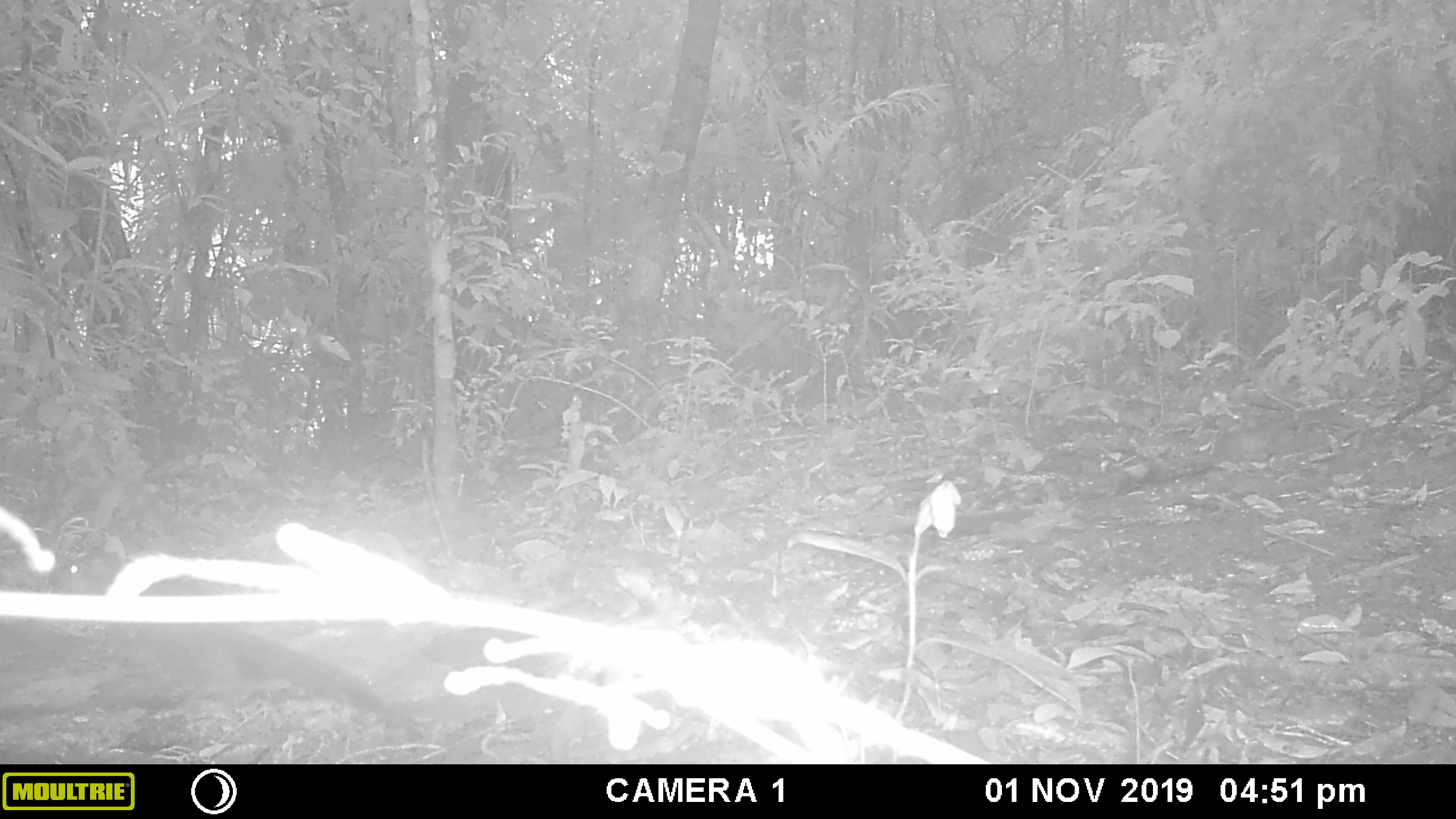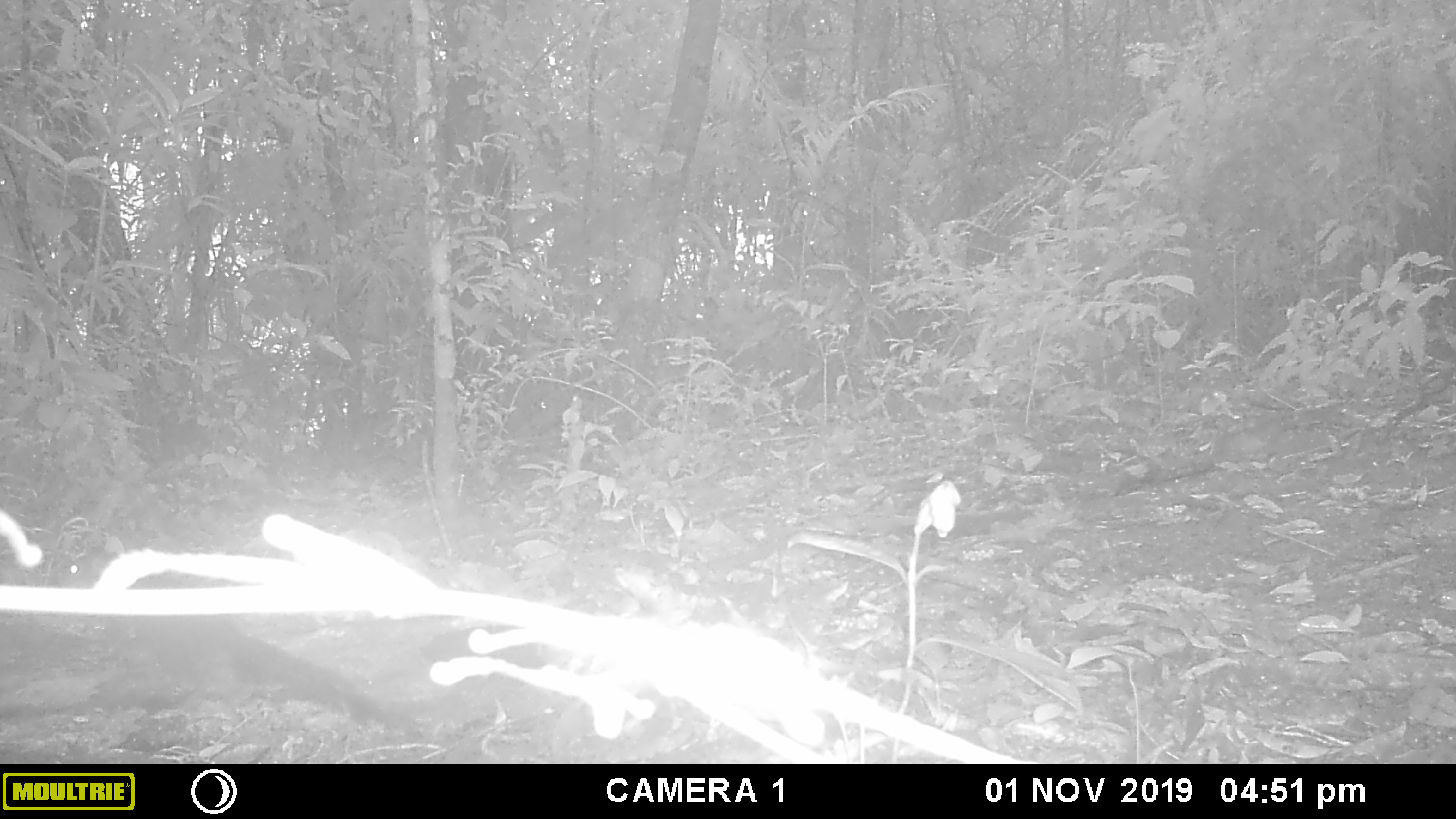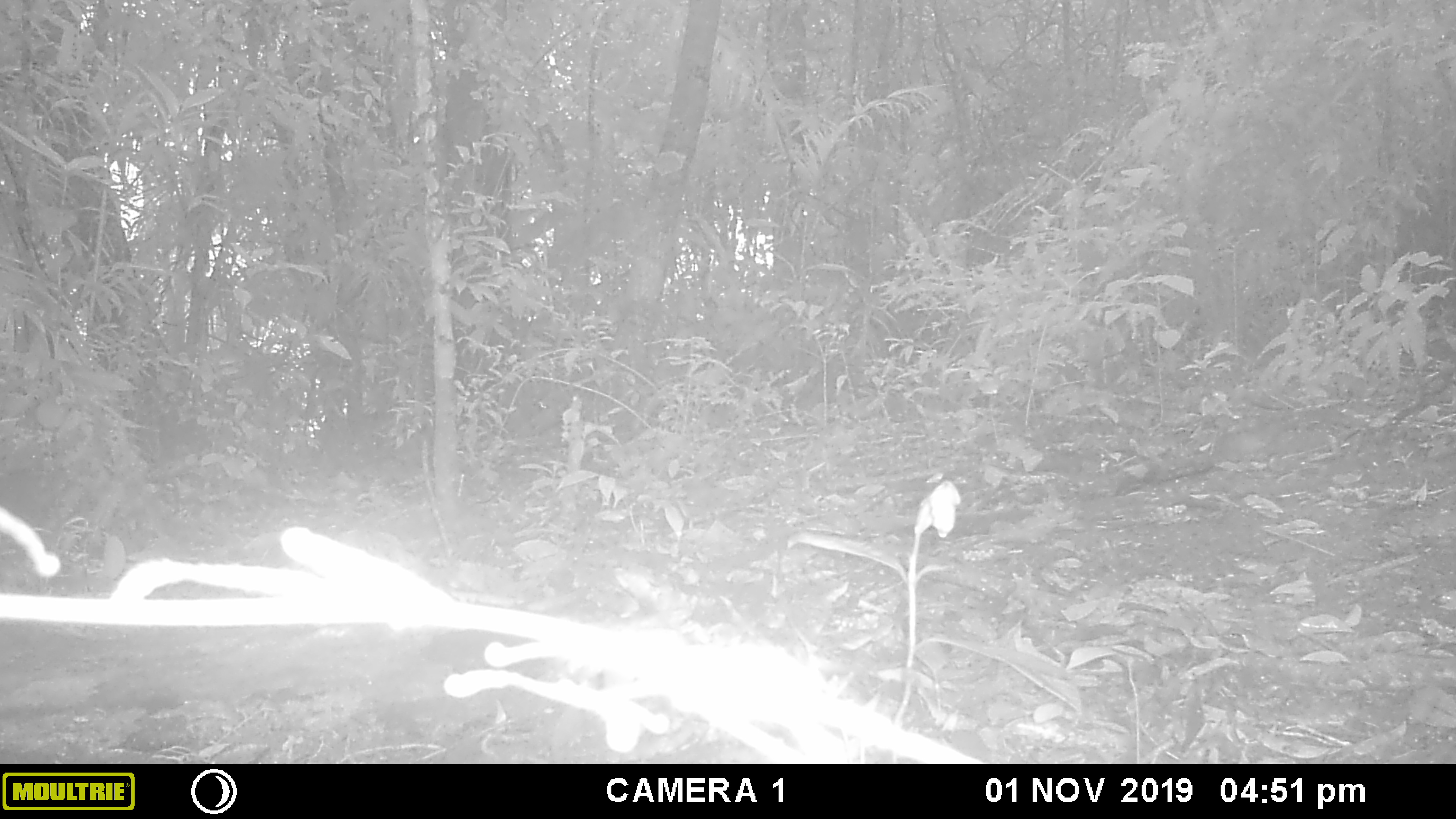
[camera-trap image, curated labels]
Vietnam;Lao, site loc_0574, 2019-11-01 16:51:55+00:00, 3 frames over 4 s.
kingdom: Animalia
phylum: Chordata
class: Mammalia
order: Rodentia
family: Sciuridae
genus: Sciurus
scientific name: Sciurus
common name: squirrel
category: unidentified squirrel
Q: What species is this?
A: Unidentified squirrel (squirrel) (Sciurus).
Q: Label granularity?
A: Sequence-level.